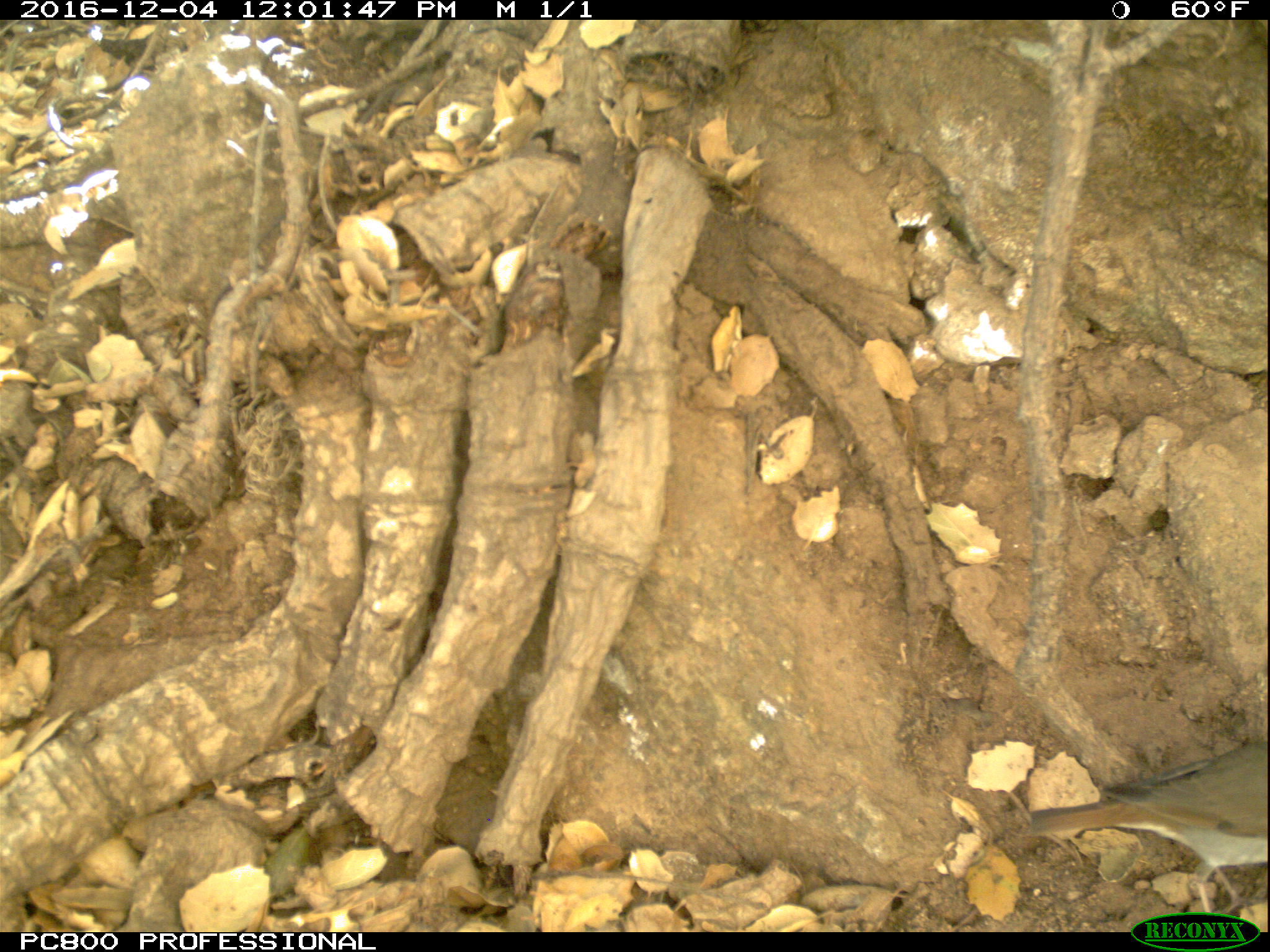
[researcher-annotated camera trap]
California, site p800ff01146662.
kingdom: Animalia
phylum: Chordata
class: Aves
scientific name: Aves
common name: bird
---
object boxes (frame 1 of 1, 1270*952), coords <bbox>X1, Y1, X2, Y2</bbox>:
bird: <bbox>1023, 739, 1269, 919</bbox>